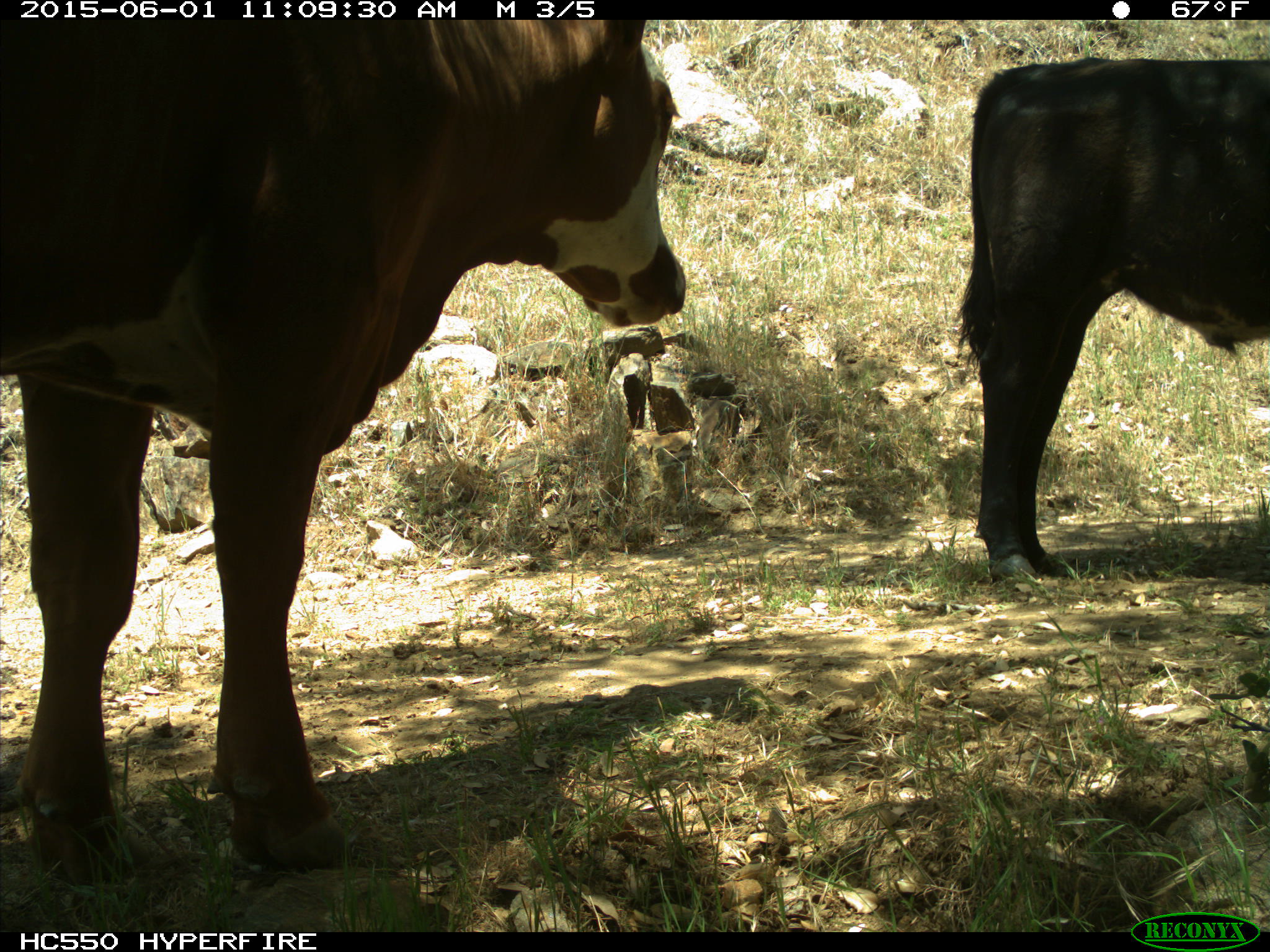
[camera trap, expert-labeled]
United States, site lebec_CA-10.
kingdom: Animalia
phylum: Chordata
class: Mammalia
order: Artiodactyla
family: Bovidae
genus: Bos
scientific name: Bos taurus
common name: domestic cow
Bos taurus (domestic cow).